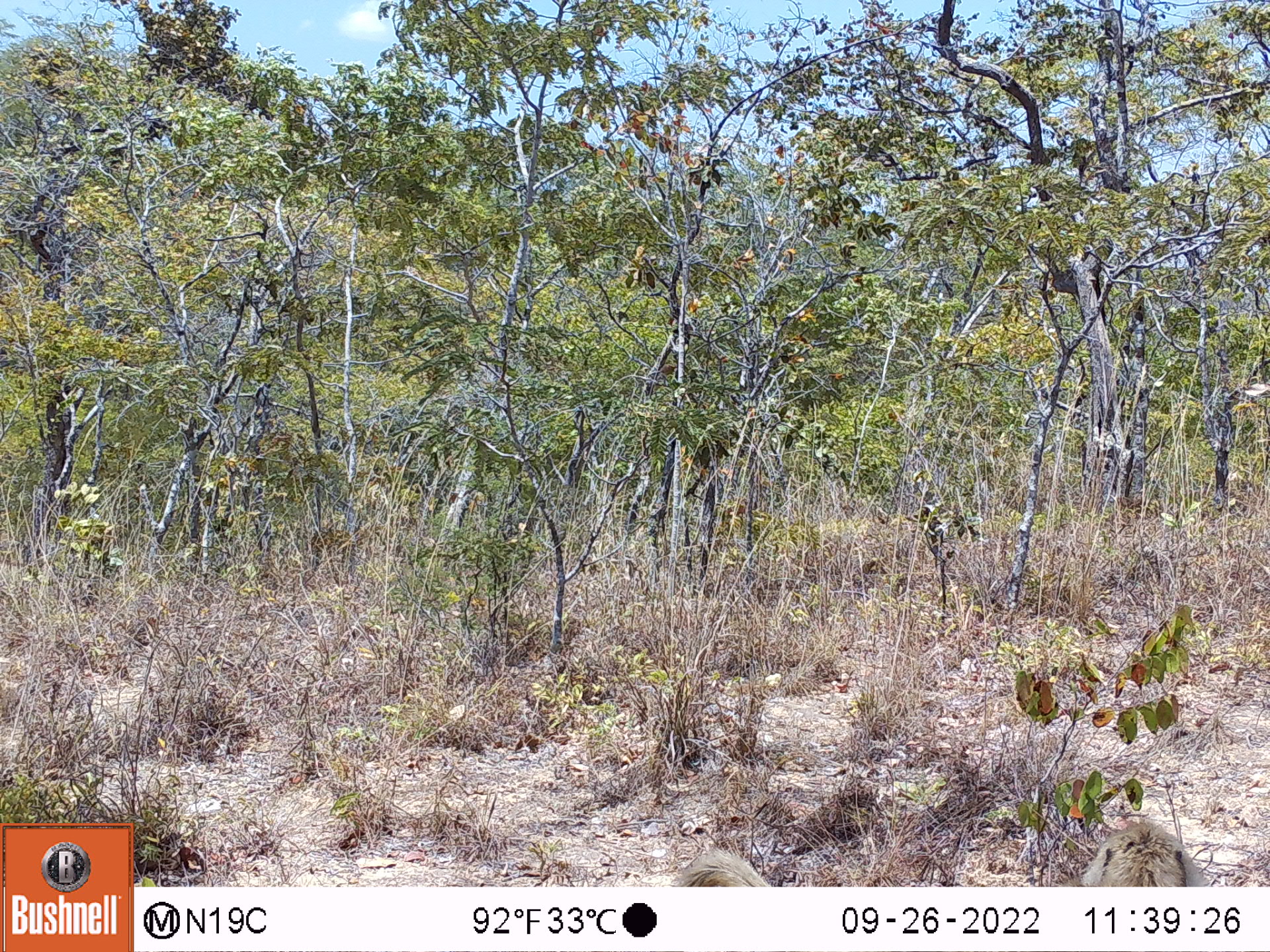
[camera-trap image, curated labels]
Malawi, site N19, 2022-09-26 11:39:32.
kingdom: Animalia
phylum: Chordata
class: Mammalia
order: Primates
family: Cercopithecidae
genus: Papio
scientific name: Papio cynocephalus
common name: yellow baboon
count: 2